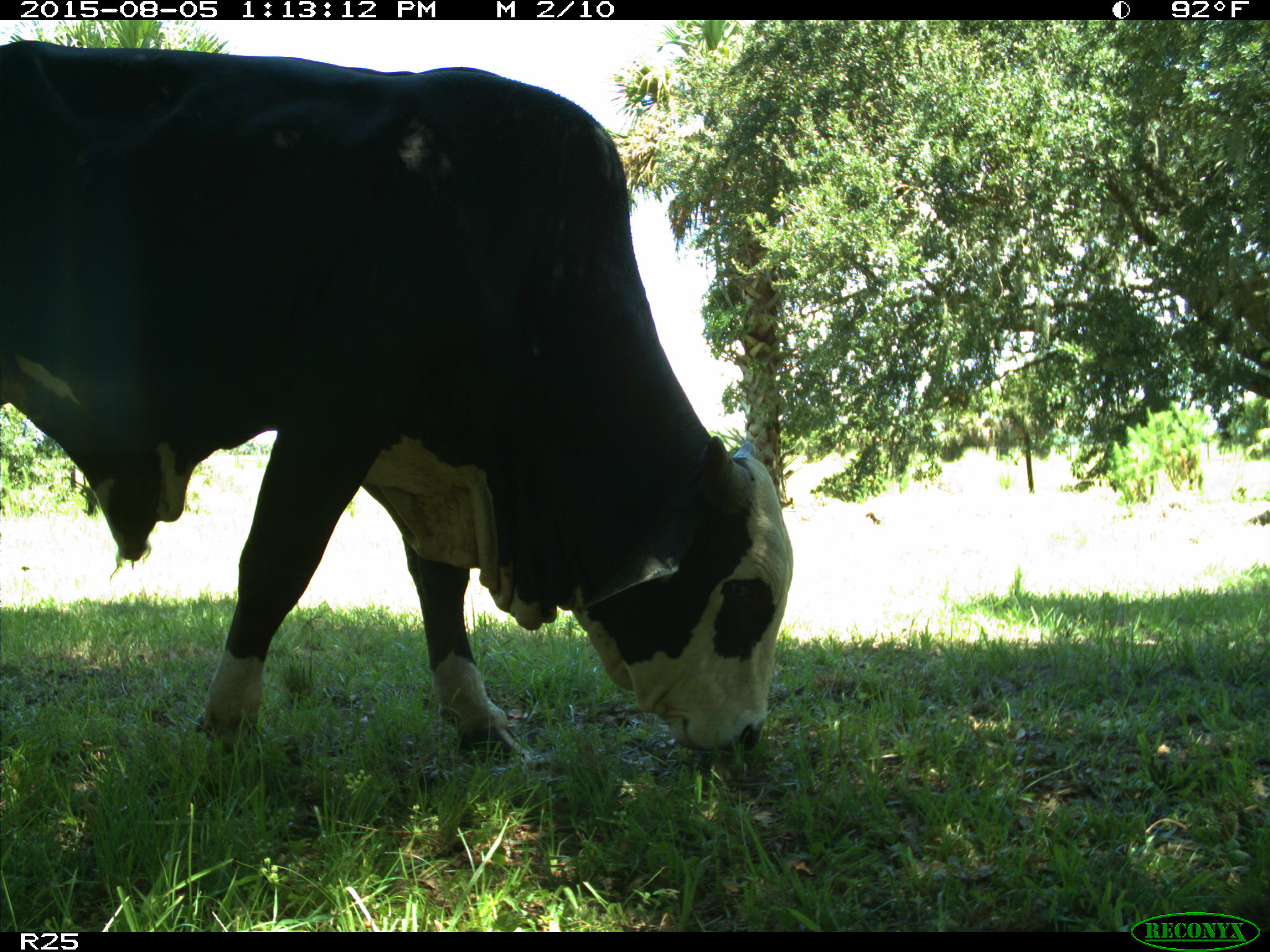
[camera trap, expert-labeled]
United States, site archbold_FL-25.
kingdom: Animalia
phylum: Chordata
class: Mammalia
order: Artiodactyla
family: Bovidae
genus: Bos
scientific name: Bos taurus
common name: domestic cow